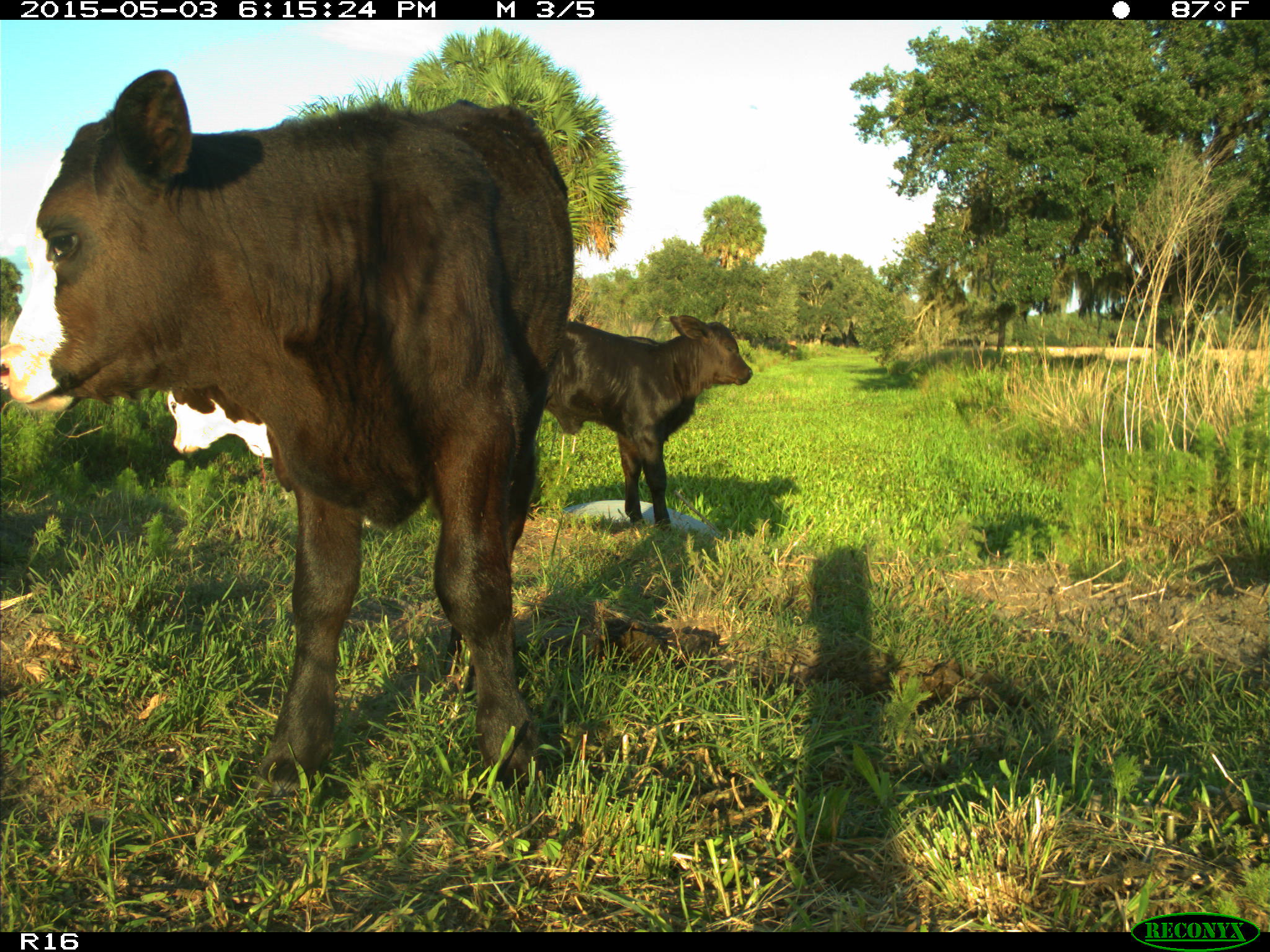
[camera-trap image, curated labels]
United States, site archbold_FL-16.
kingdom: Animalia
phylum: Chordata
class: Mammalia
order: Artiodactyla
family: Bovidae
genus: Bos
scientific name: Bos taurus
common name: domestic cow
Bos taurus (domestic cow).